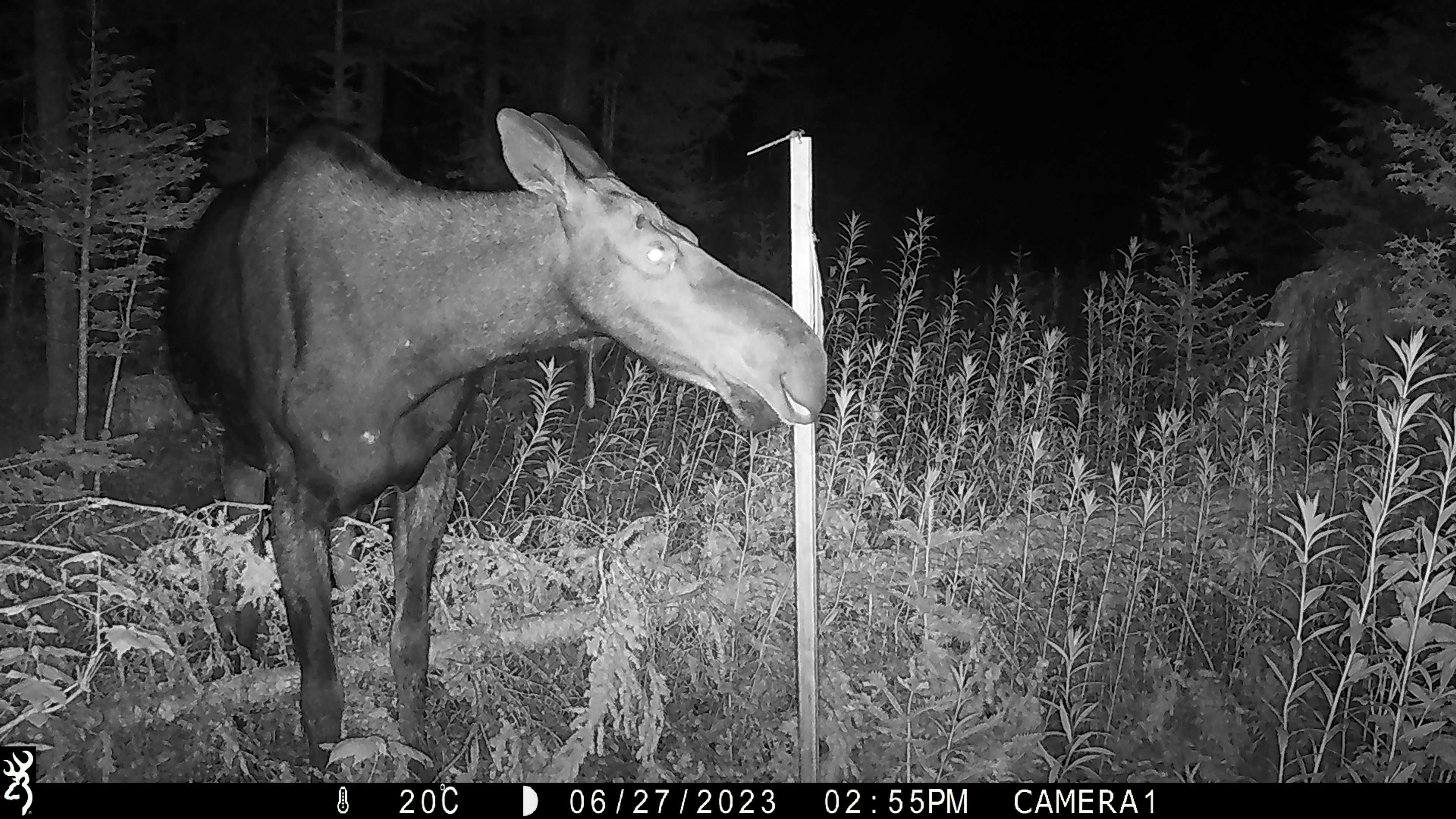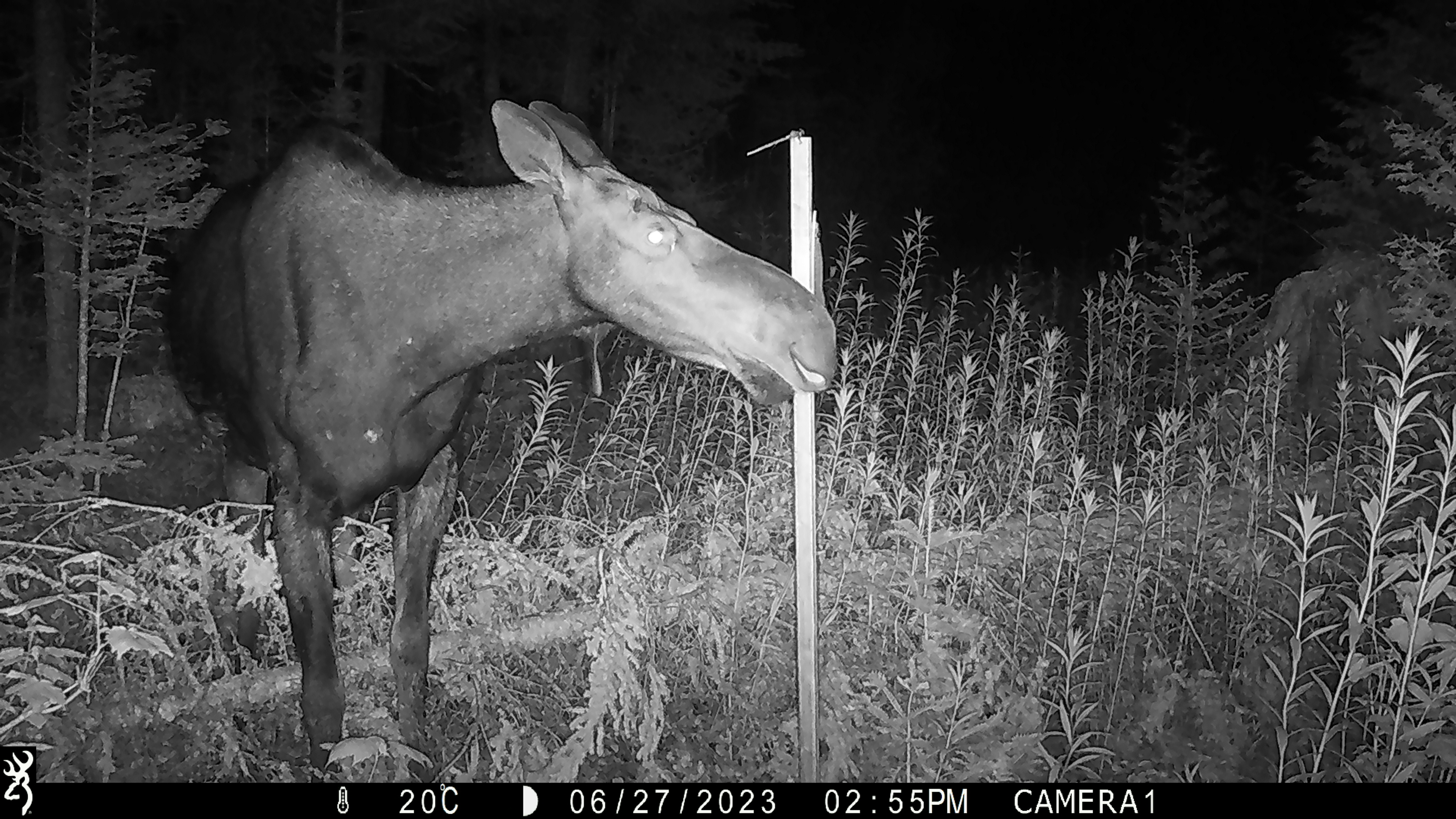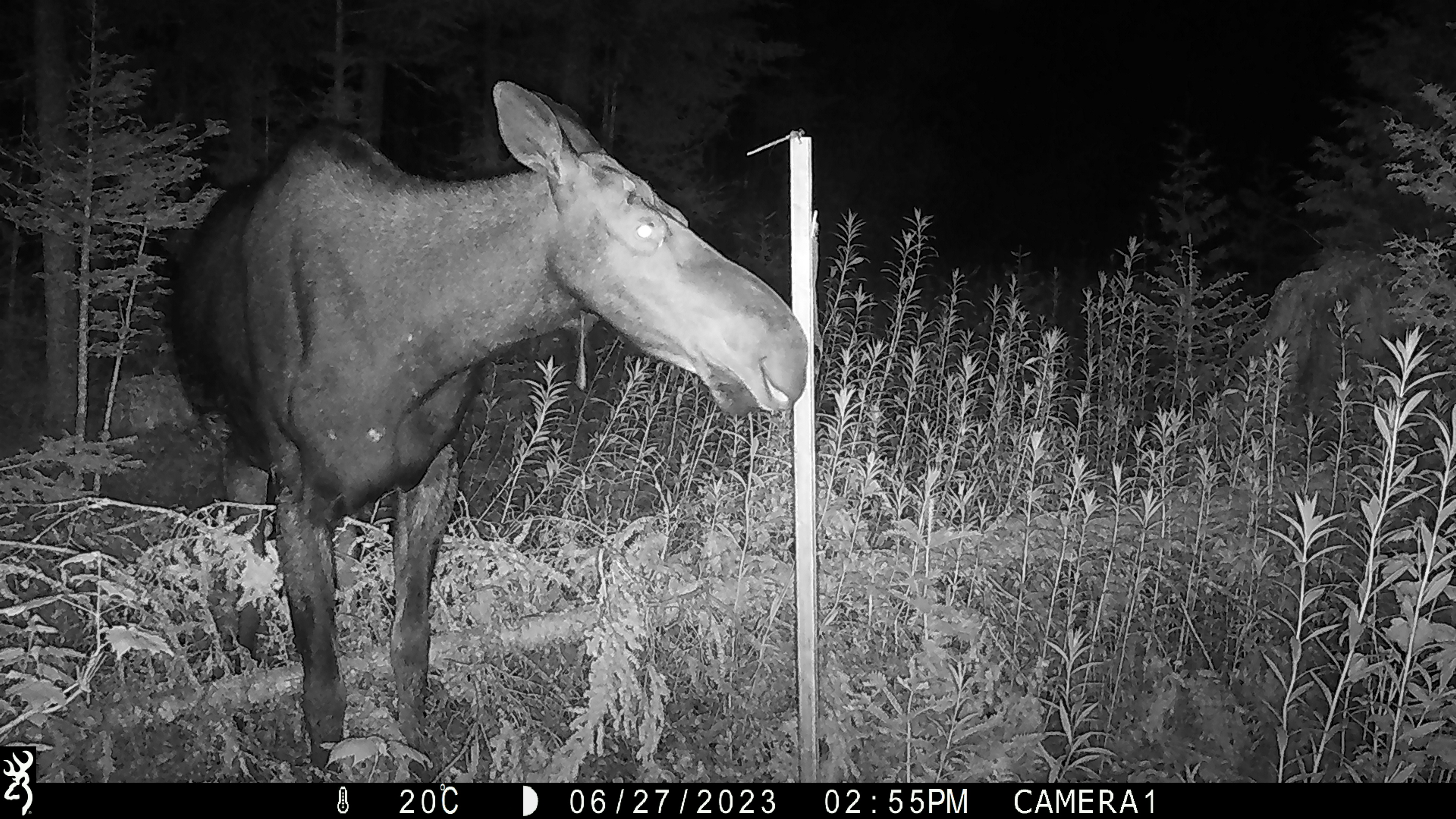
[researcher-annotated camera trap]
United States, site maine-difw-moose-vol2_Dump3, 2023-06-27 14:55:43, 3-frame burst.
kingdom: Animalia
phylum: Chordata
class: Mammalia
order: Artiodactyla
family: Cervidae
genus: Alces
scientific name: Alces alces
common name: moose